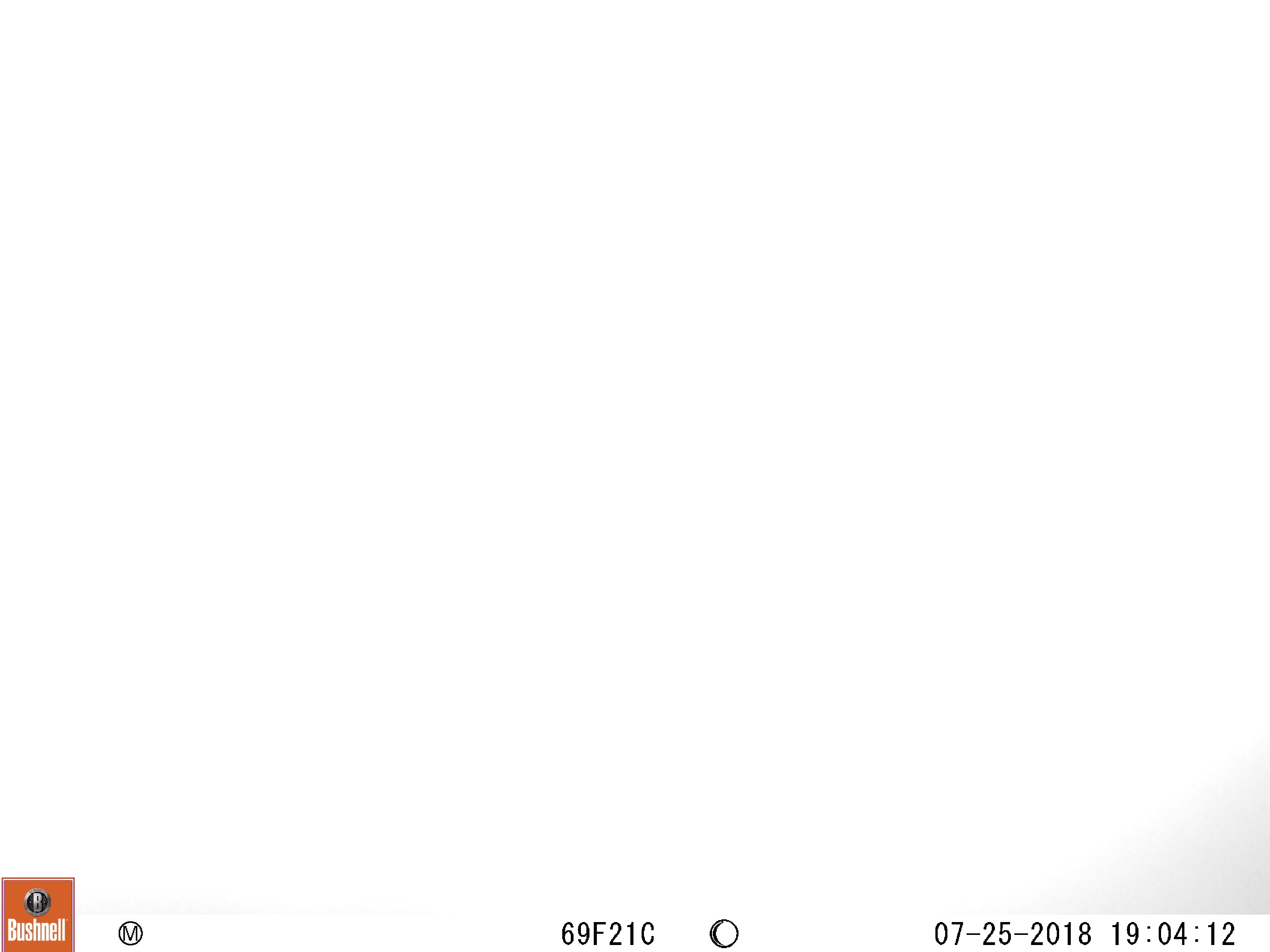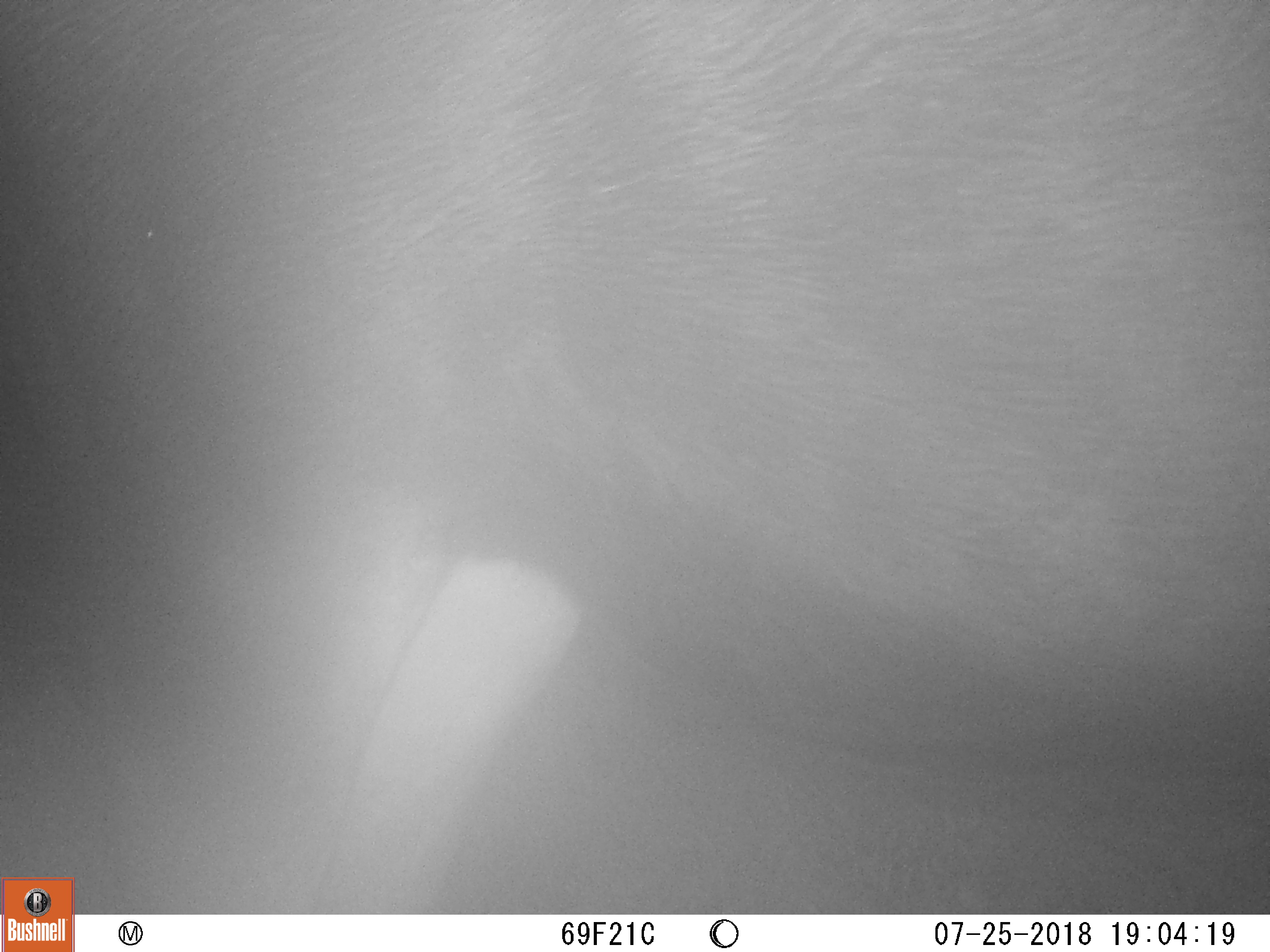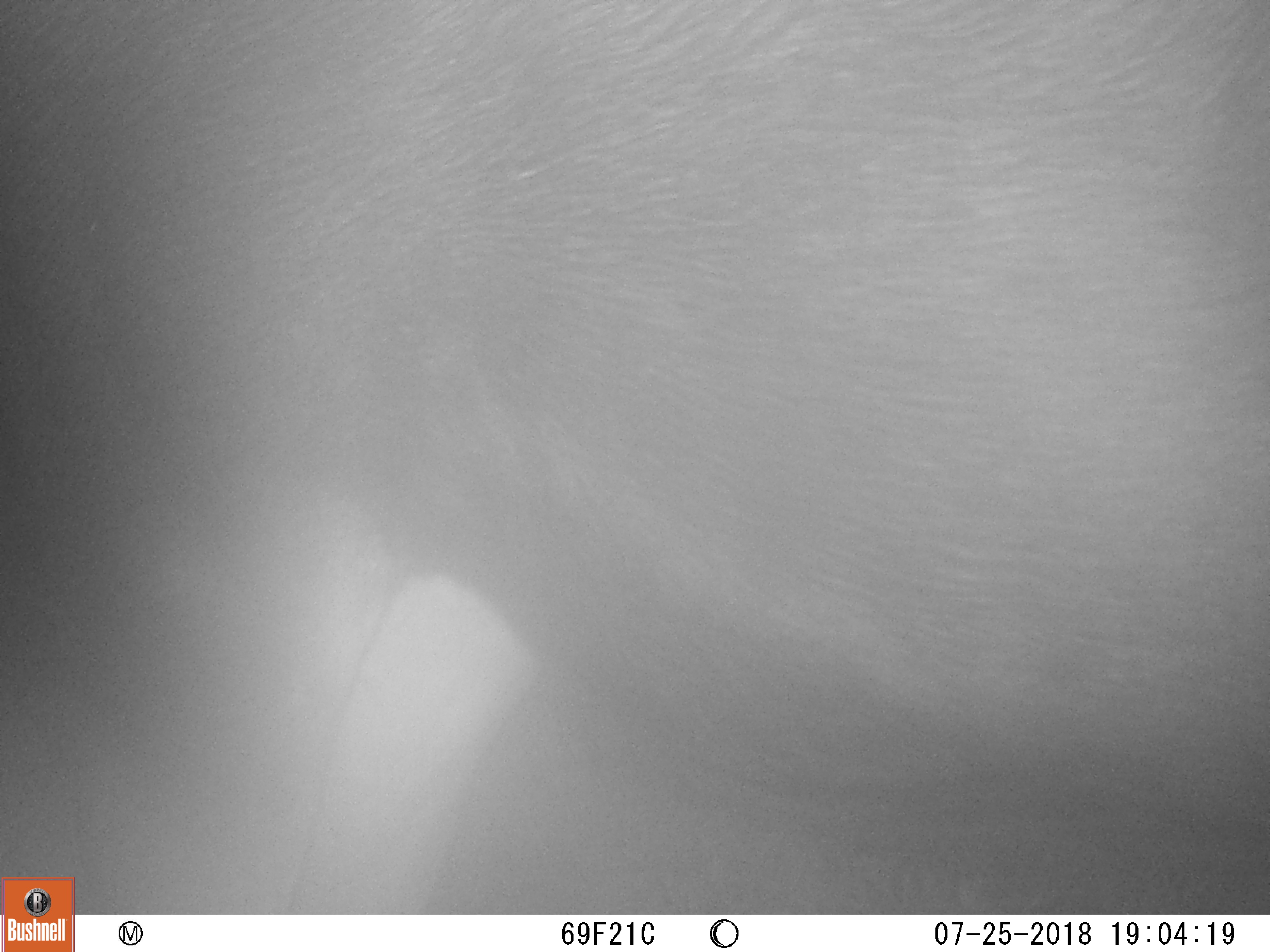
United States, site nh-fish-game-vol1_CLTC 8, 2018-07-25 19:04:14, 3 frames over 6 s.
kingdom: Animalia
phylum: Chordata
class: Mammalia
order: Artiodactyla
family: Cervidae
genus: Alces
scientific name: Alces alces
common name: moose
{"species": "moose (Alces alces)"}